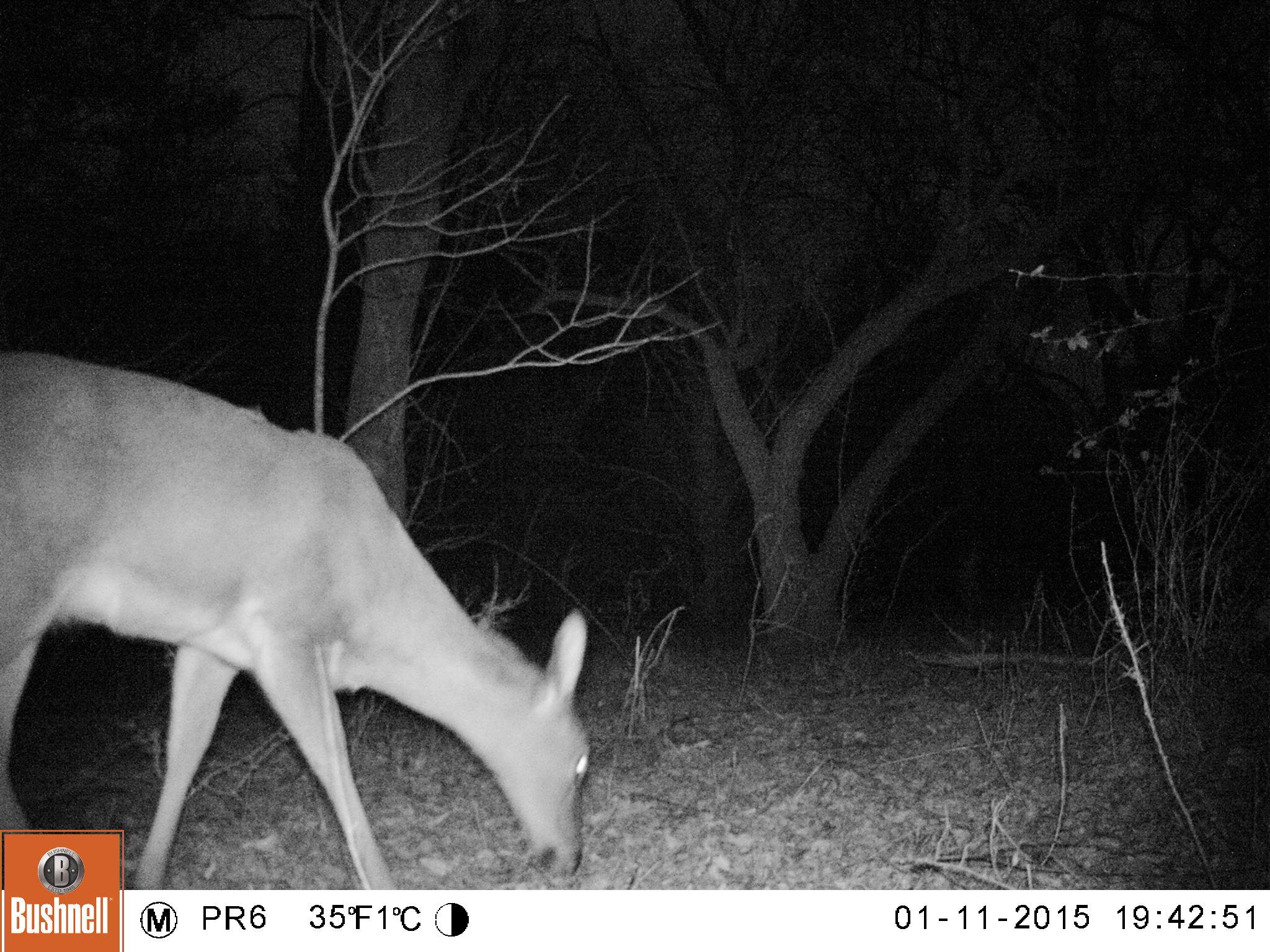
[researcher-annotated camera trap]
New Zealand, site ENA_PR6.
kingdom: Animalia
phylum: Chordata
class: Mammalia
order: Artiodactyla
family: Cervidae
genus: Odocoileus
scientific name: Odocoileus virginianus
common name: white-tailed deer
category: white tailed deer